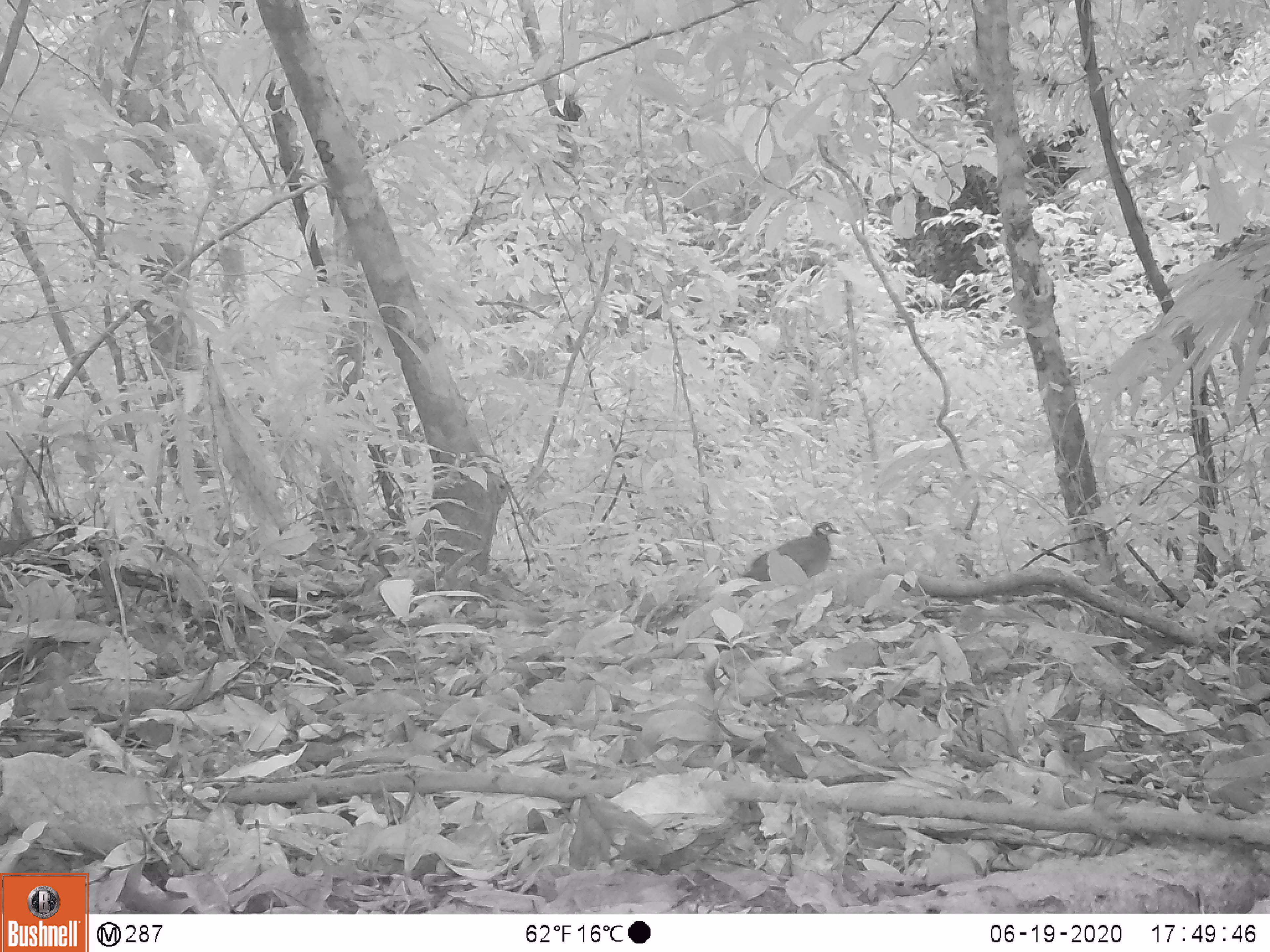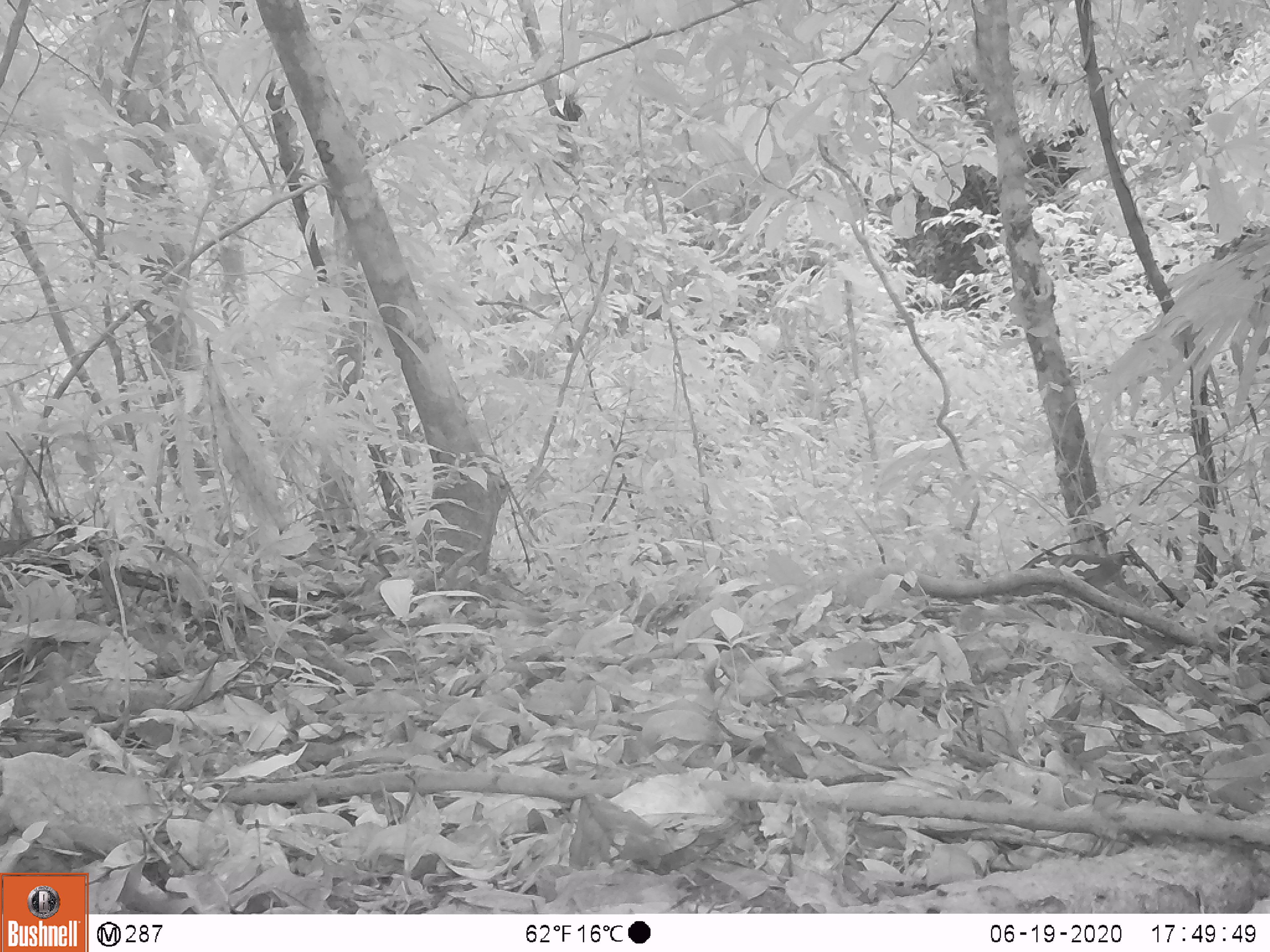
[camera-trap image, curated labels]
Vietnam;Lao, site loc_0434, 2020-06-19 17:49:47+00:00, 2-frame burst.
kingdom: Animalia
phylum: Chordata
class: Aves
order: Galliformes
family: Phasianidae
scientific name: Phasianidae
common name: partridge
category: unidentified partridge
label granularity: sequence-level